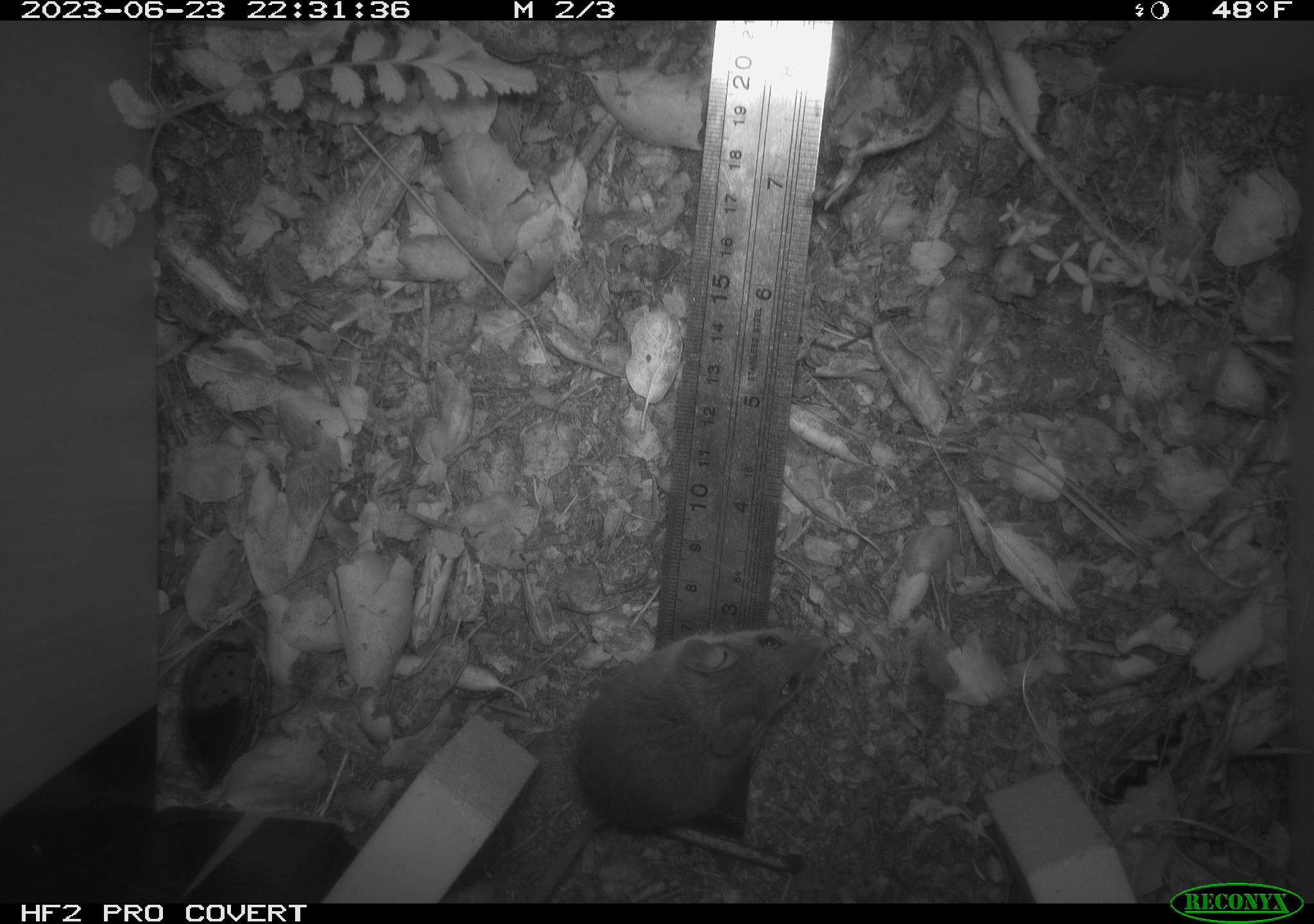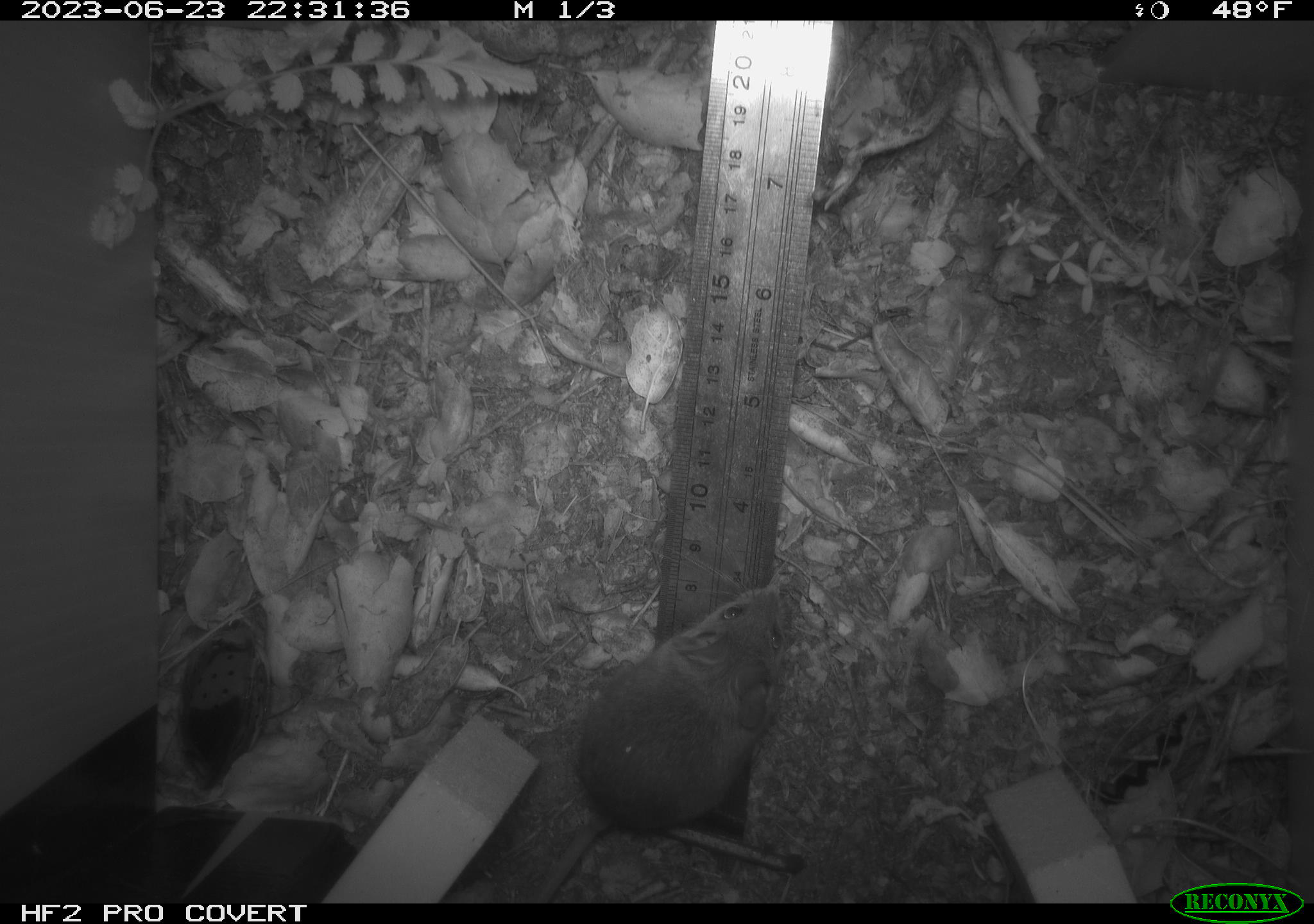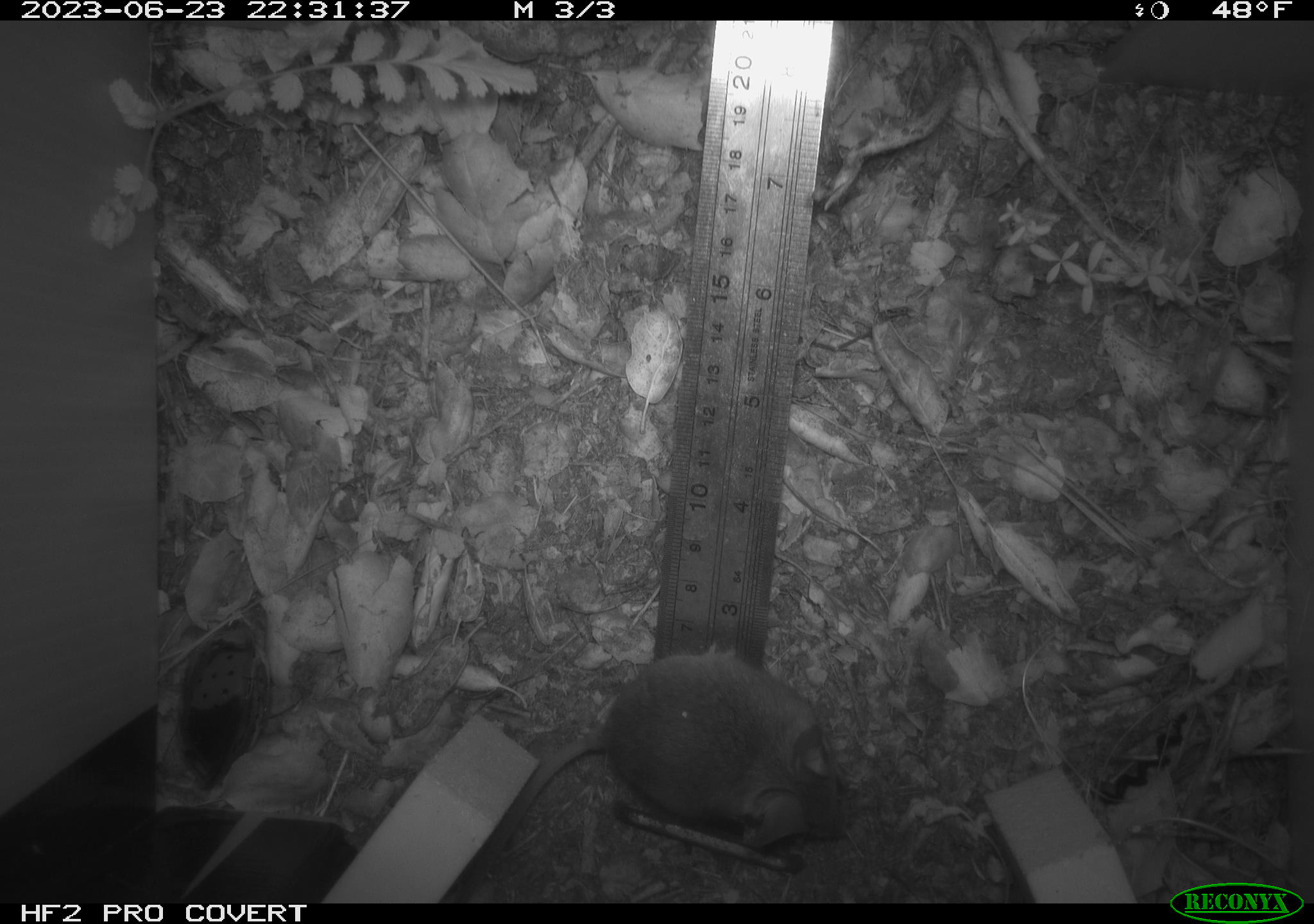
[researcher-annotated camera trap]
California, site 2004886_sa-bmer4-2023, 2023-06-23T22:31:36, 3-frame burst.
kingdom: Animalia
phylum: Chordata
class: Mammalia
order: Rodentia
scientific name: Rodentia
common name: mouse species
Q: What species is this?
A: Mouse species (Rodentia).